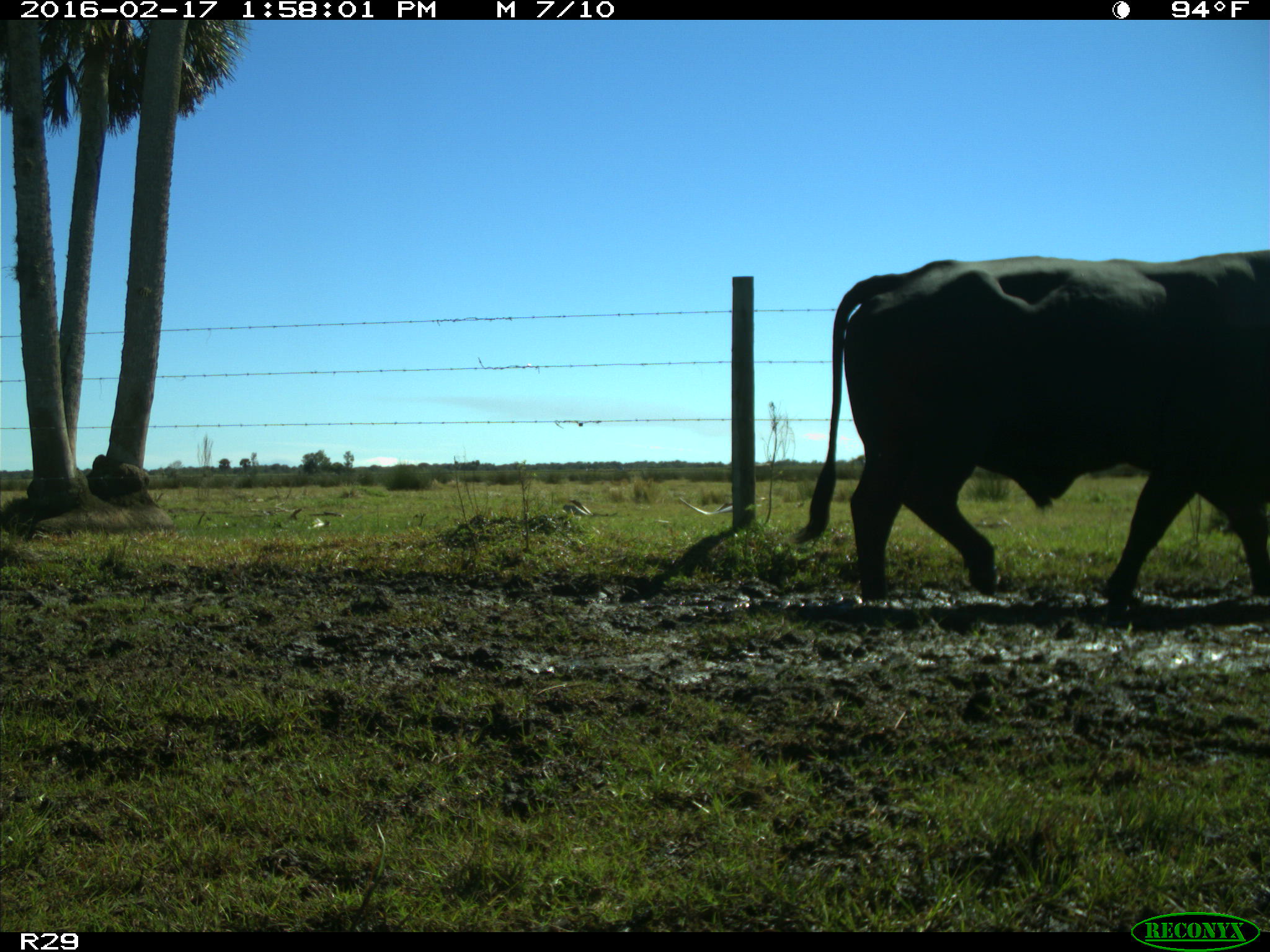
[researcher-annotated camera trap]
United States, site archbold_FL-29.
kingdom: Animalia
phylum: Chordata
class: Mammalia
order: Artiodactyla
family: Bovidae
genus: Bos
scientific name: Bos taurus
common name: domestic cow